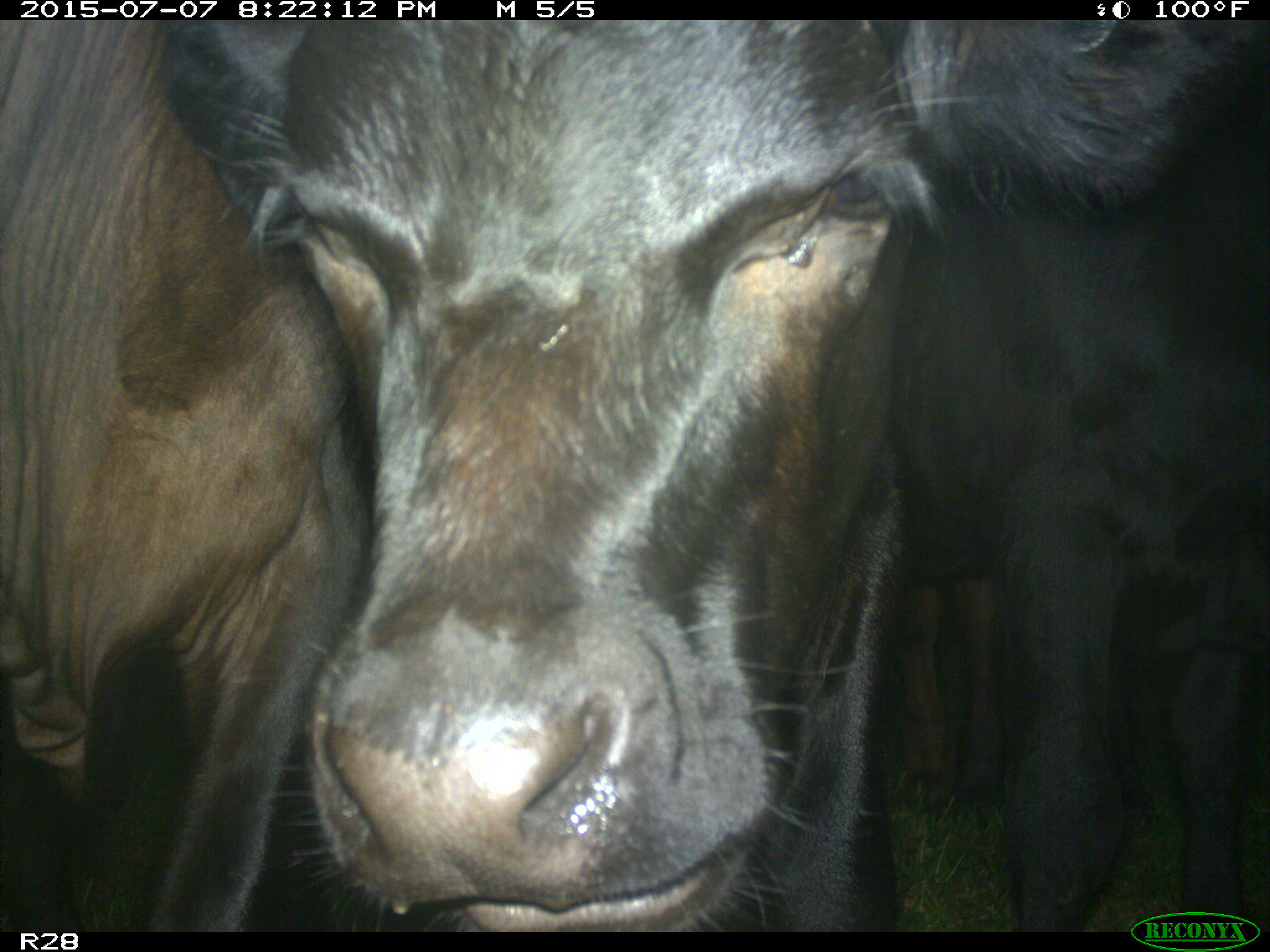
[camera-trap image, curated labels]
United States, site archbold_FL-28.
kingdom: Animalia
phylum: Chordata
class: Mammalia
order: Artiodactyla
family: Bovidae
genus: Bos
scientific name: Bos taurus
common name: domestic cow